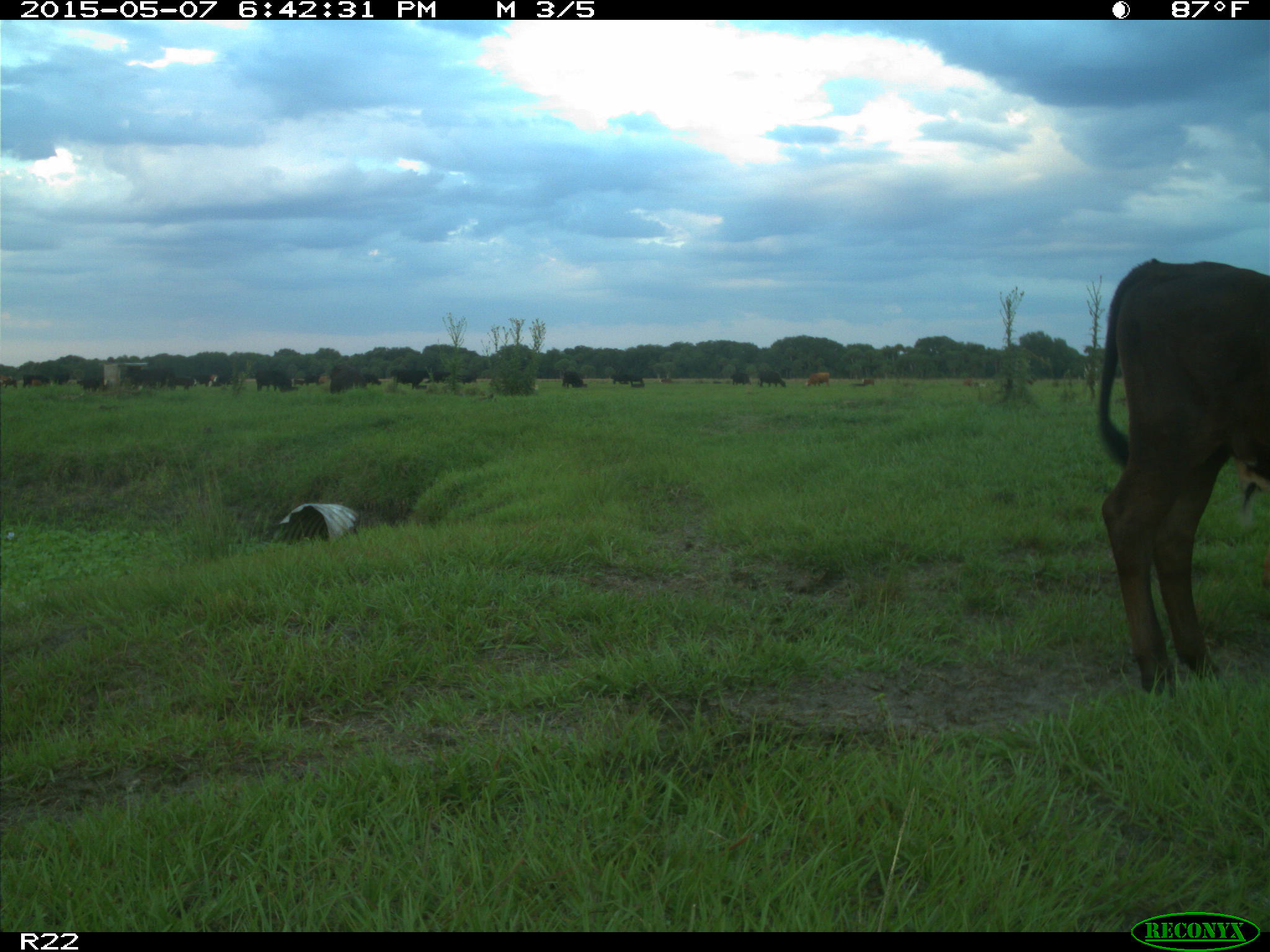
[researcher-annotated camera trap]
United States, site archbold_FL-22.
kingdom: Animalia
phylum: Chordata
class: Mammalia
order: Artiodactyla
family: Bovidae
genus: Bos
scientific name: Bos taurus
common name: domestic cow